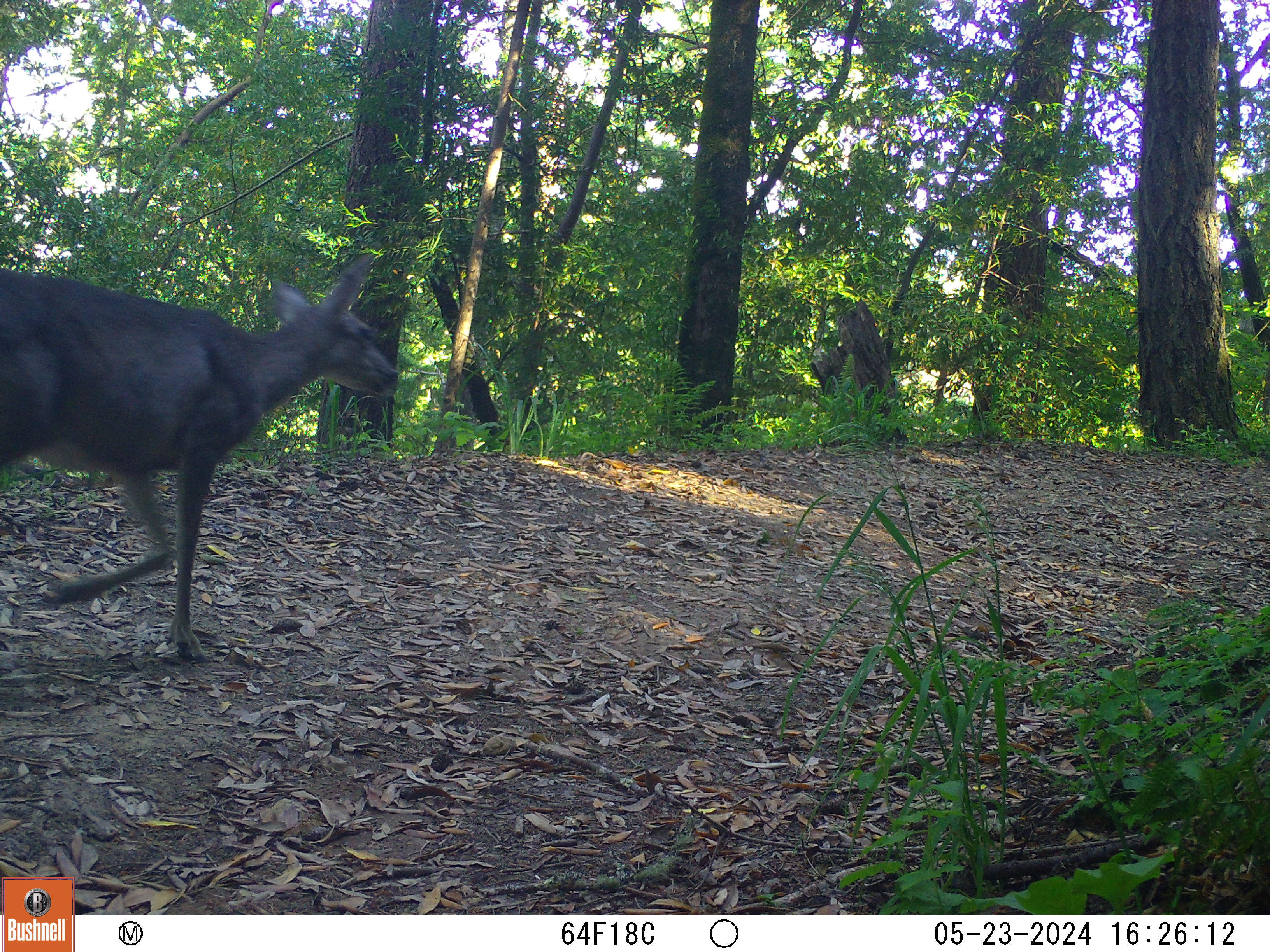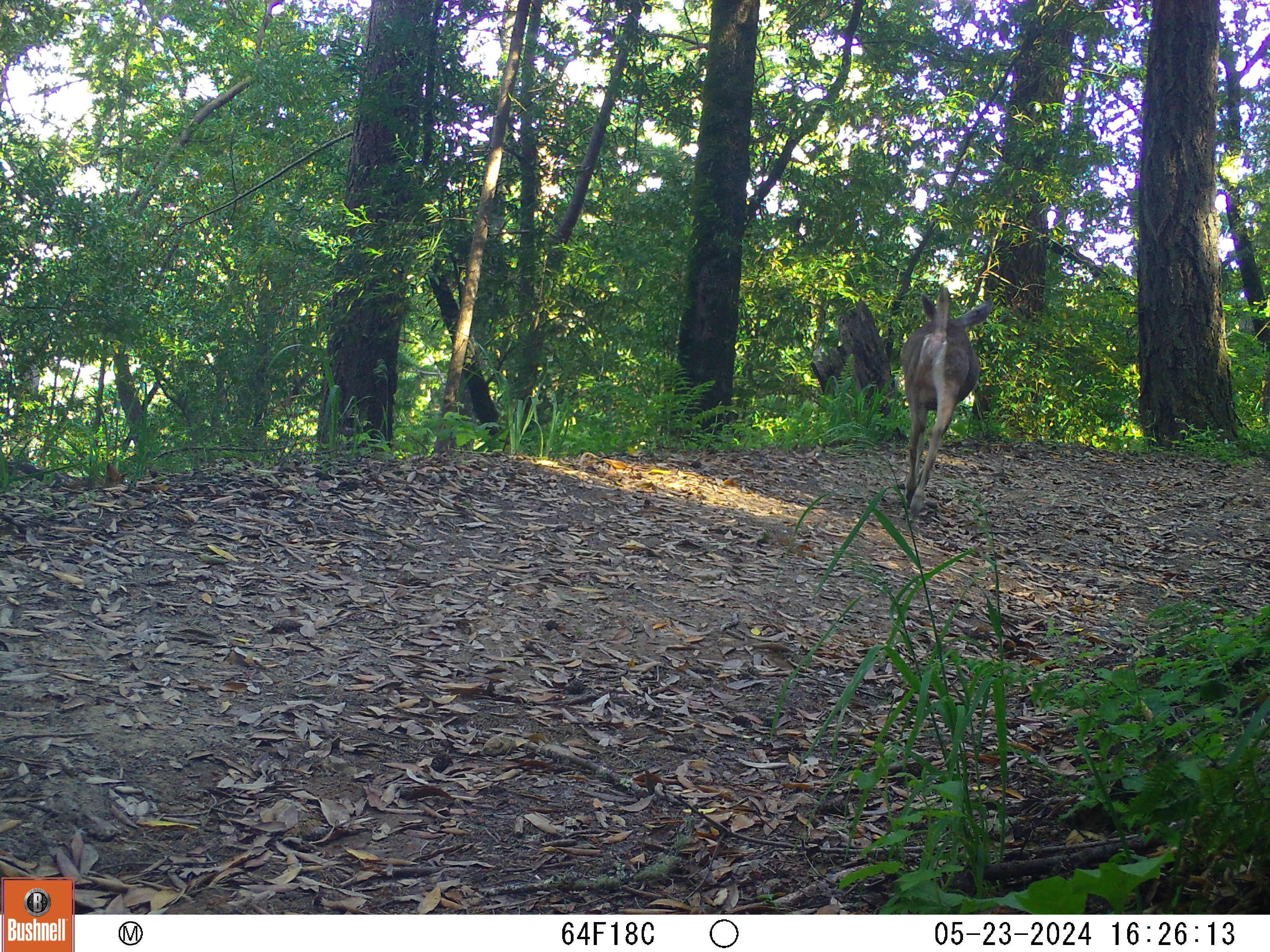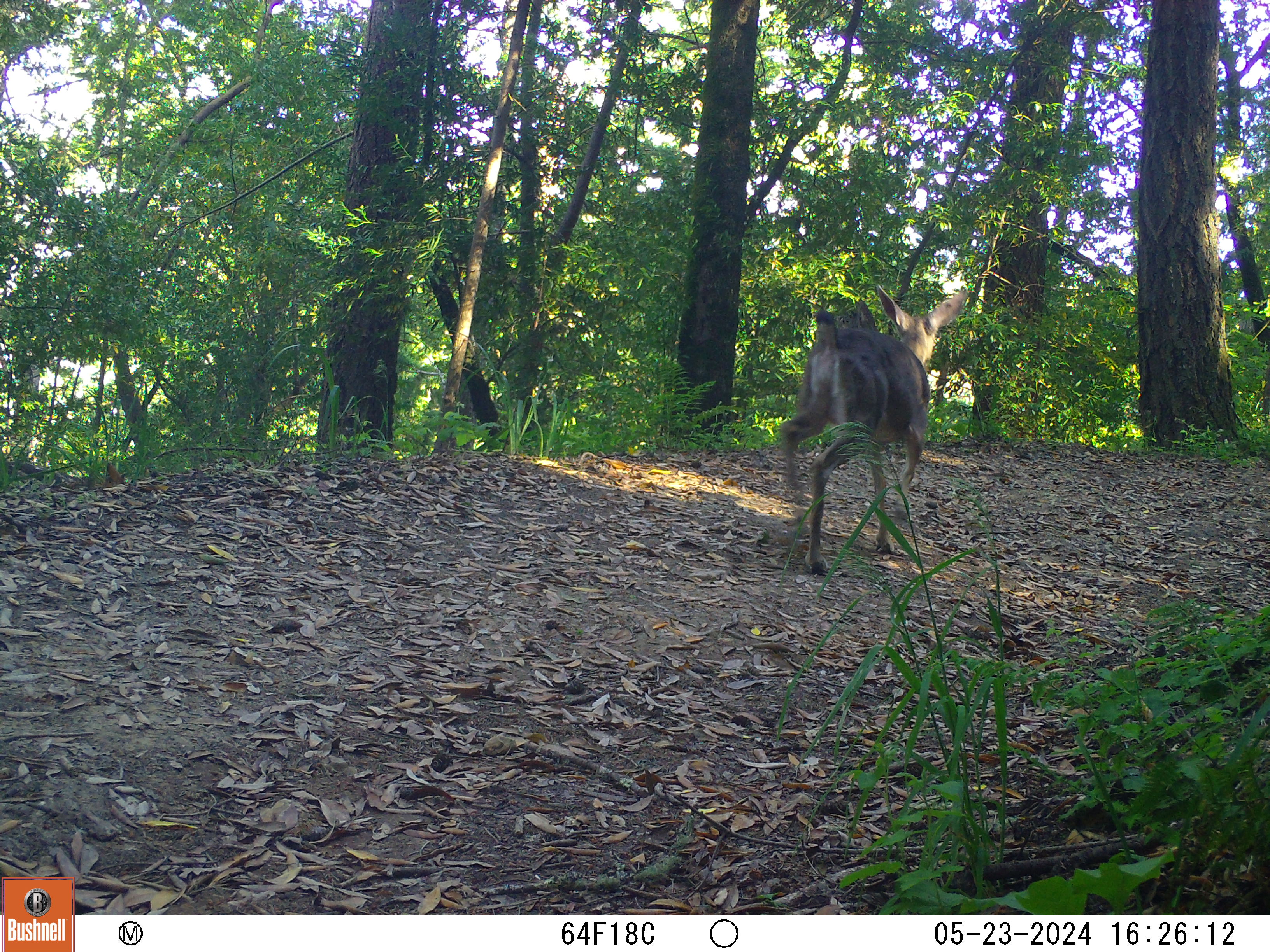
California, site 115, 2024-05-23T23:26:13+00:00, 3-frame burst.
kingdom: Animalia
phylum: Chordata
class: Mammalia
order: Artiodactyla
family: Cervidae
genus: Odocoileus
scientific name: Odocoileus hemionus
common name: mule deer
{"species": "mule deer (Odocoileus hemionus)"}